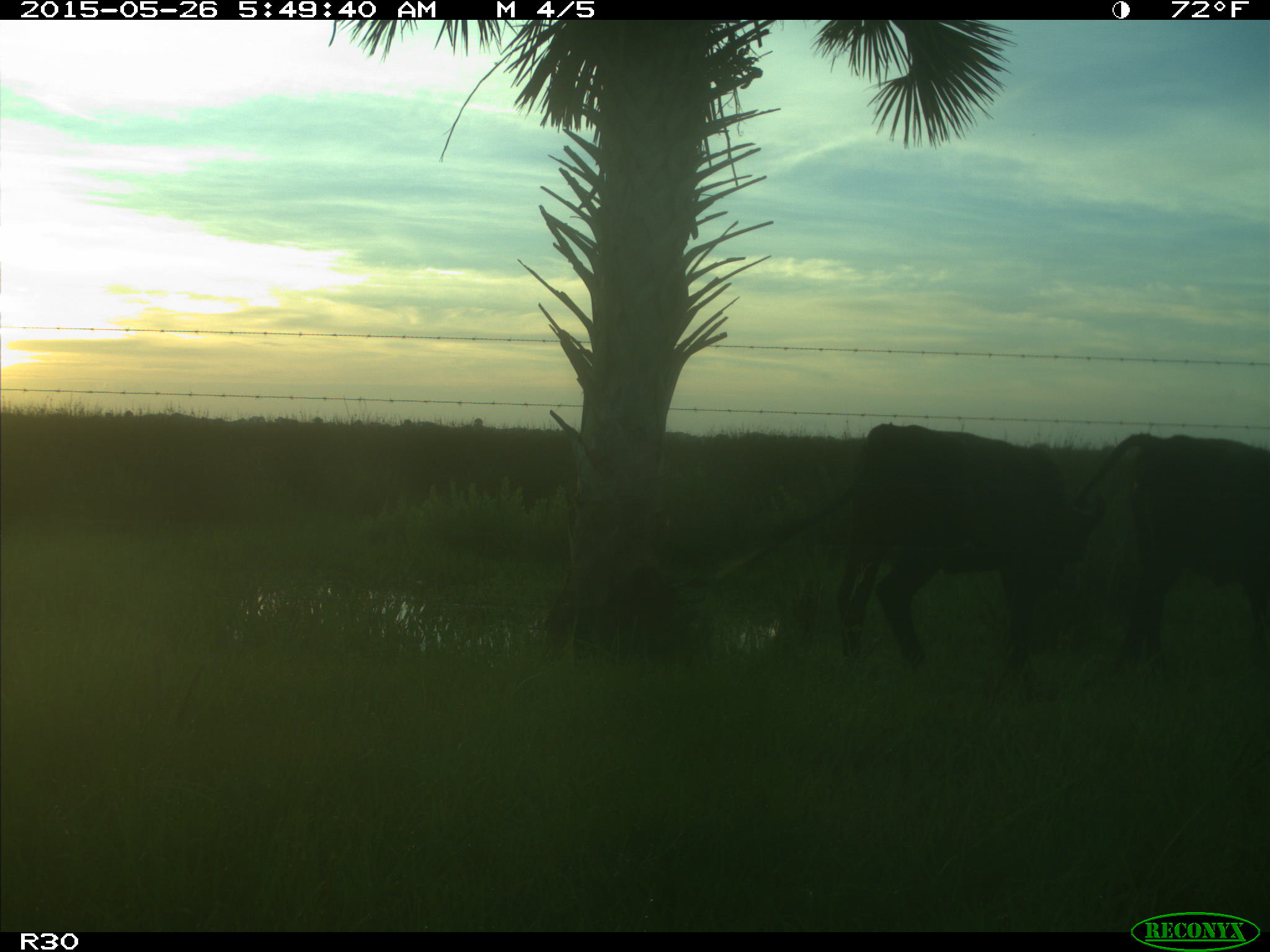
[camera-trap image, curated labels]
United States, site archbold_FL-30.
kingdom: Animalia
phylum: Chordata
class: Mammalia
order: Artiodactyla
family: Bovidae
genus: Bos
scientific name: Bos taurus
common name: domestic cow